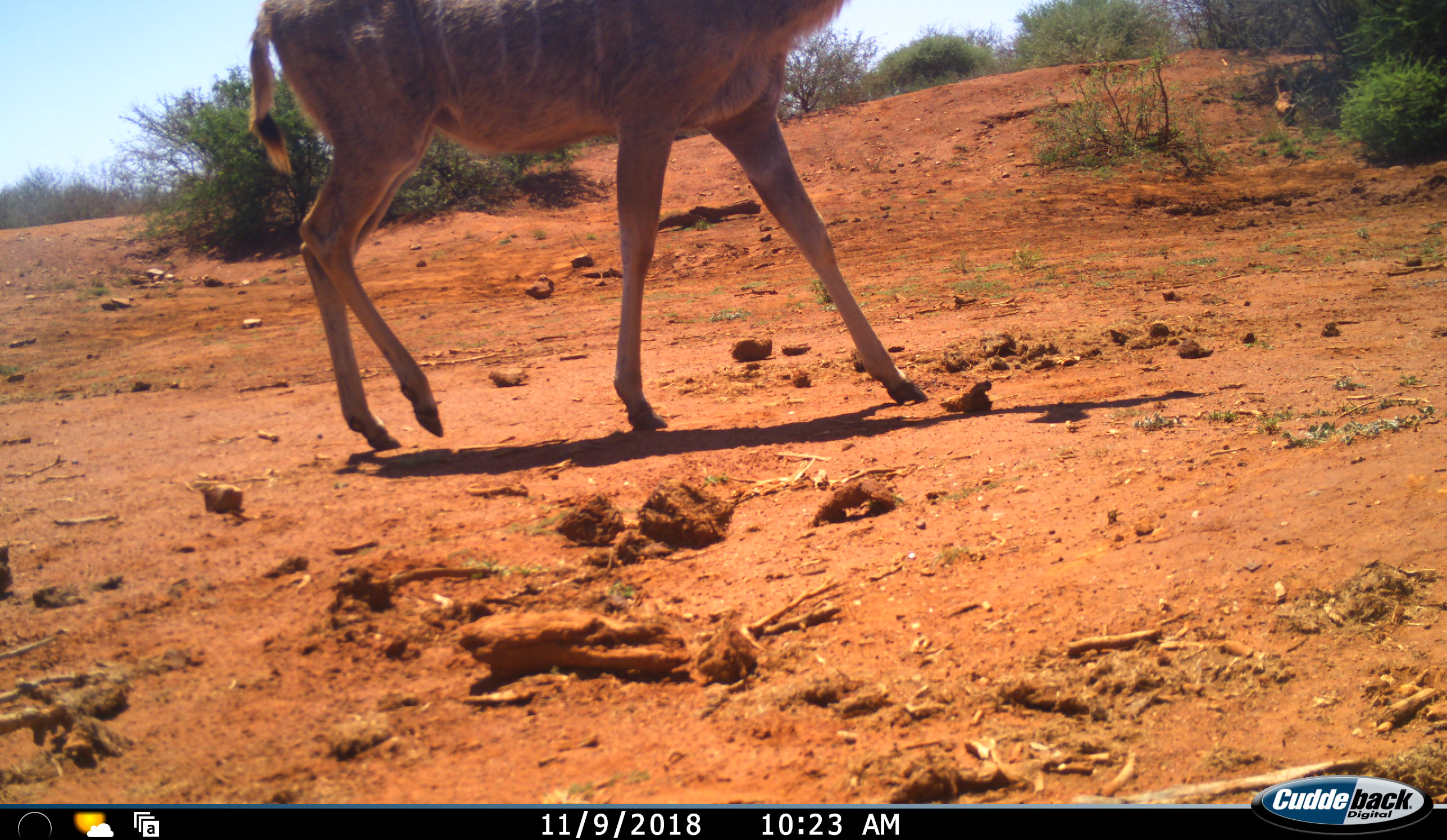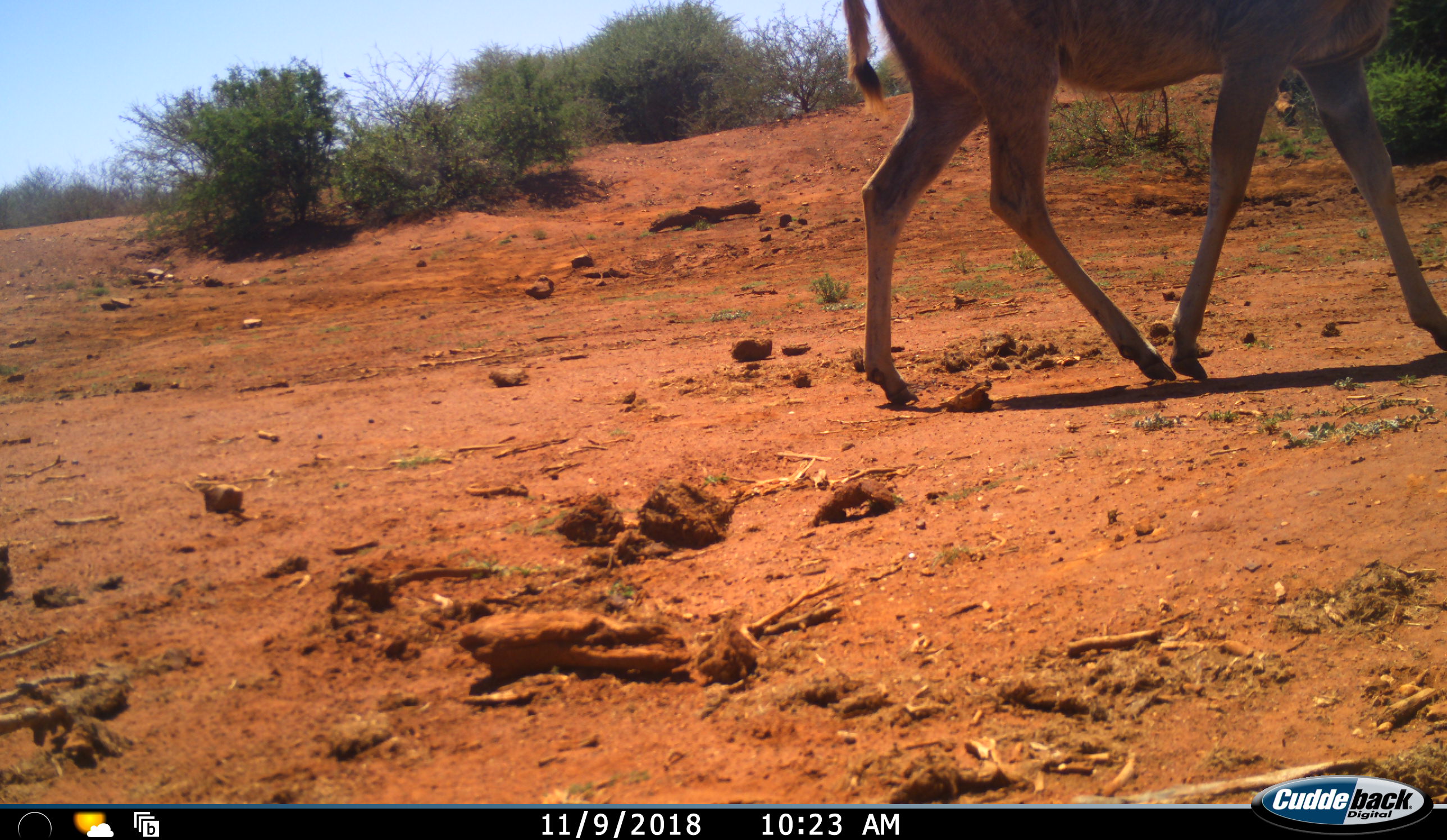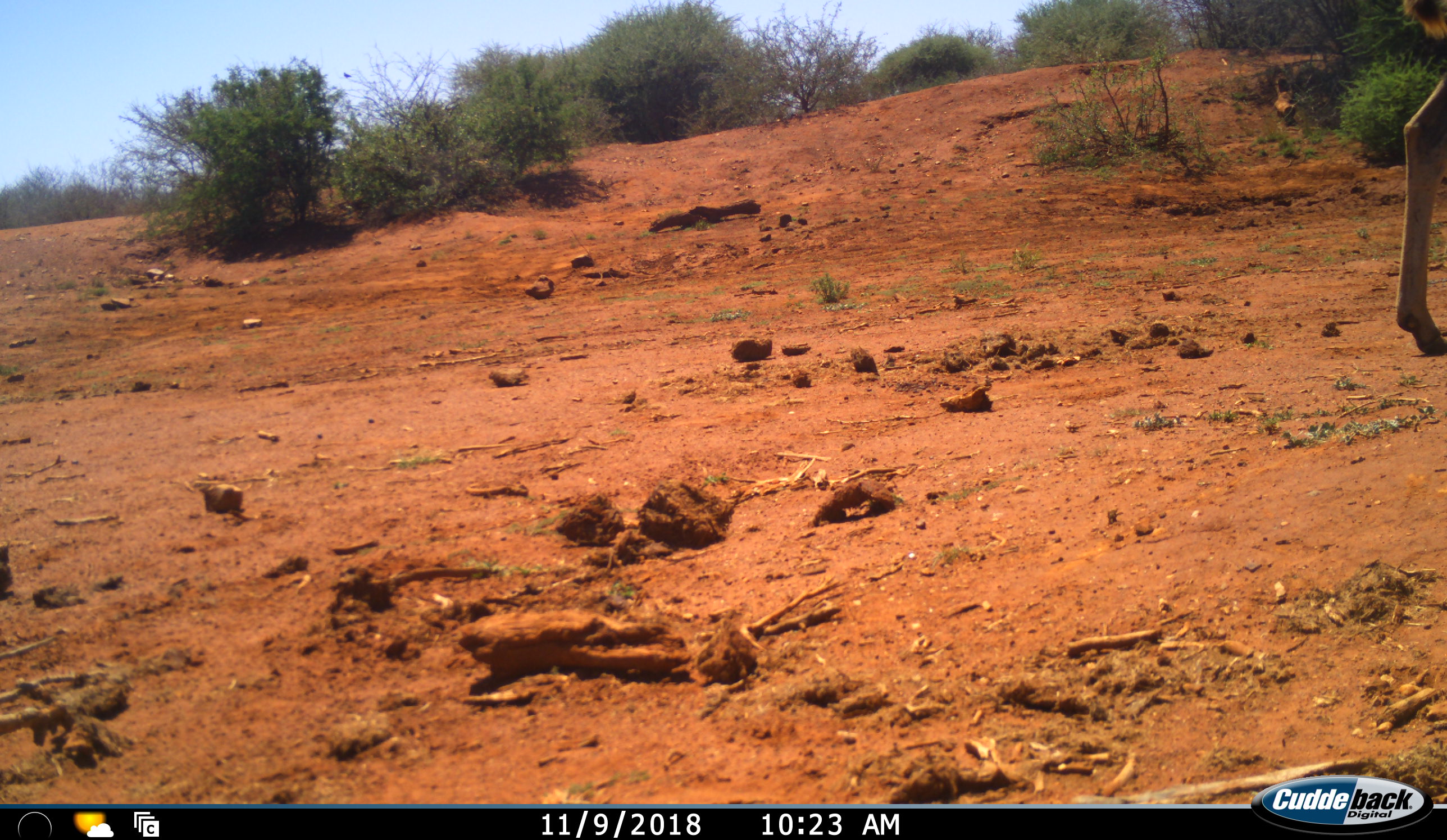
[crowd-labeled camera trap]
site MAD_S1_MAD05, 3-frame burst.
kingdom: Animalia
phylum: Chordata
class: Mammalia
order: Artiodactyla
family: Bovidae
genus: Tragelaphus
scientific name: Tragelaphus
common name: kudu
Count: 1.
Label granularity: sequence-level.